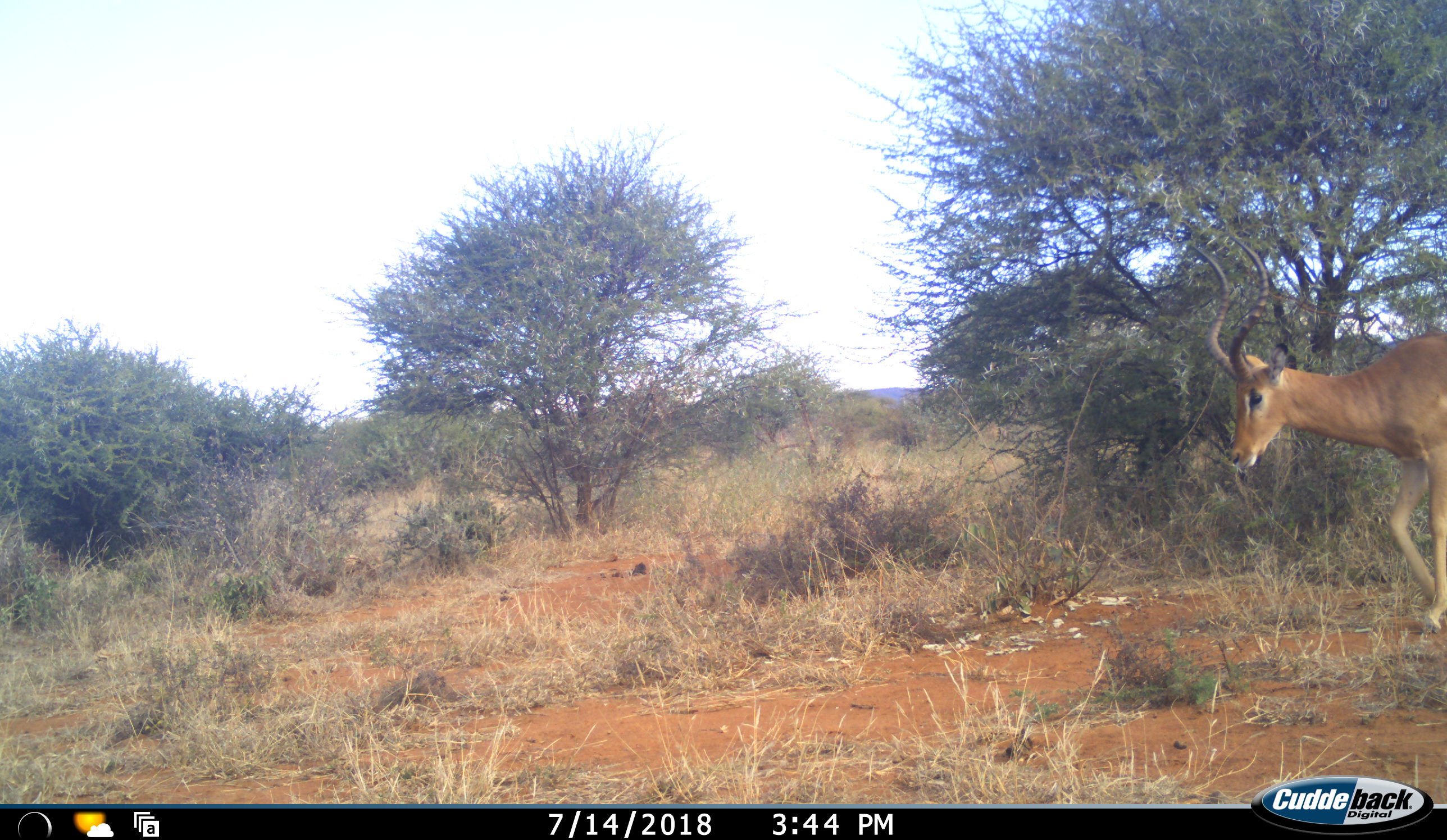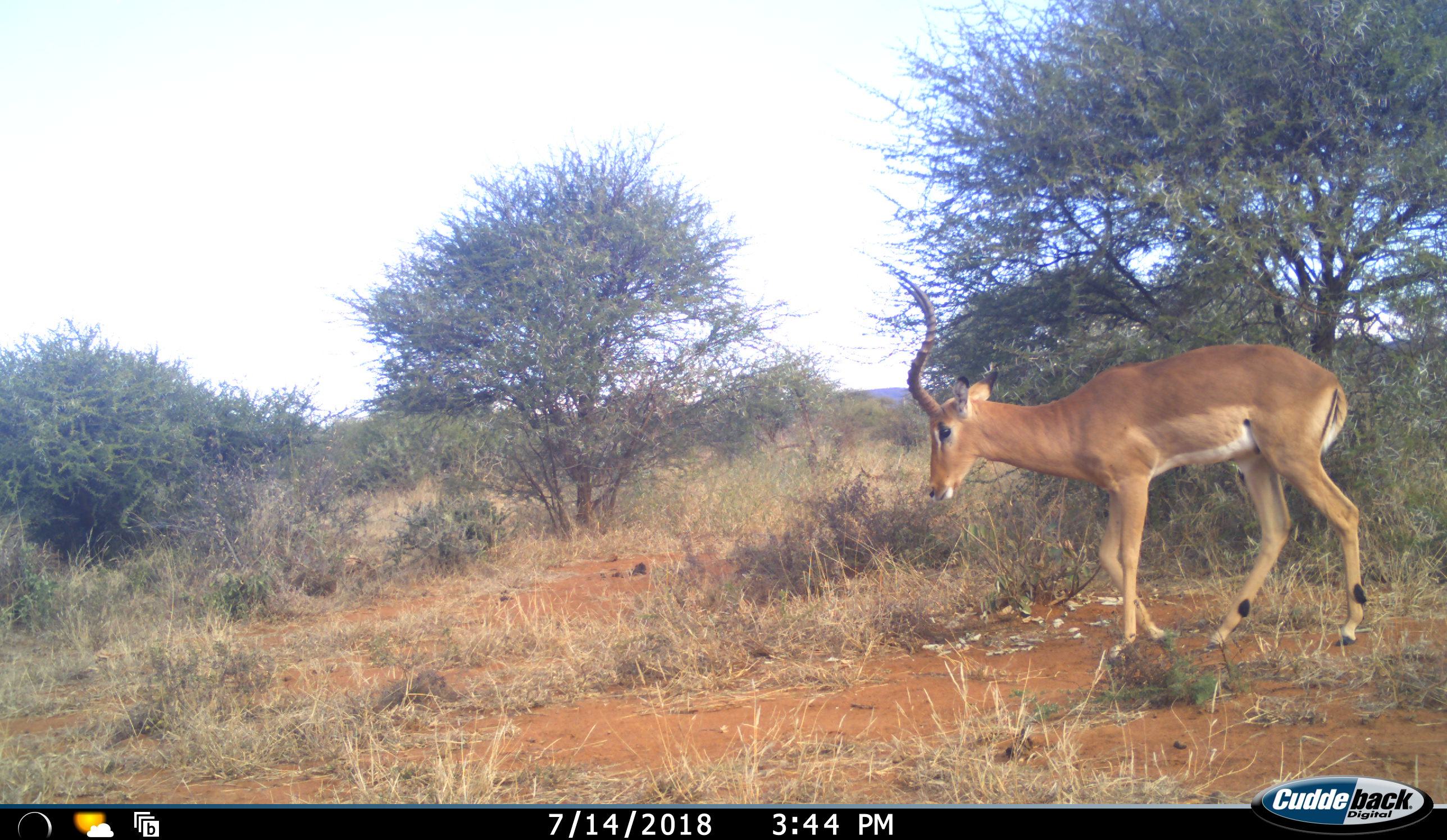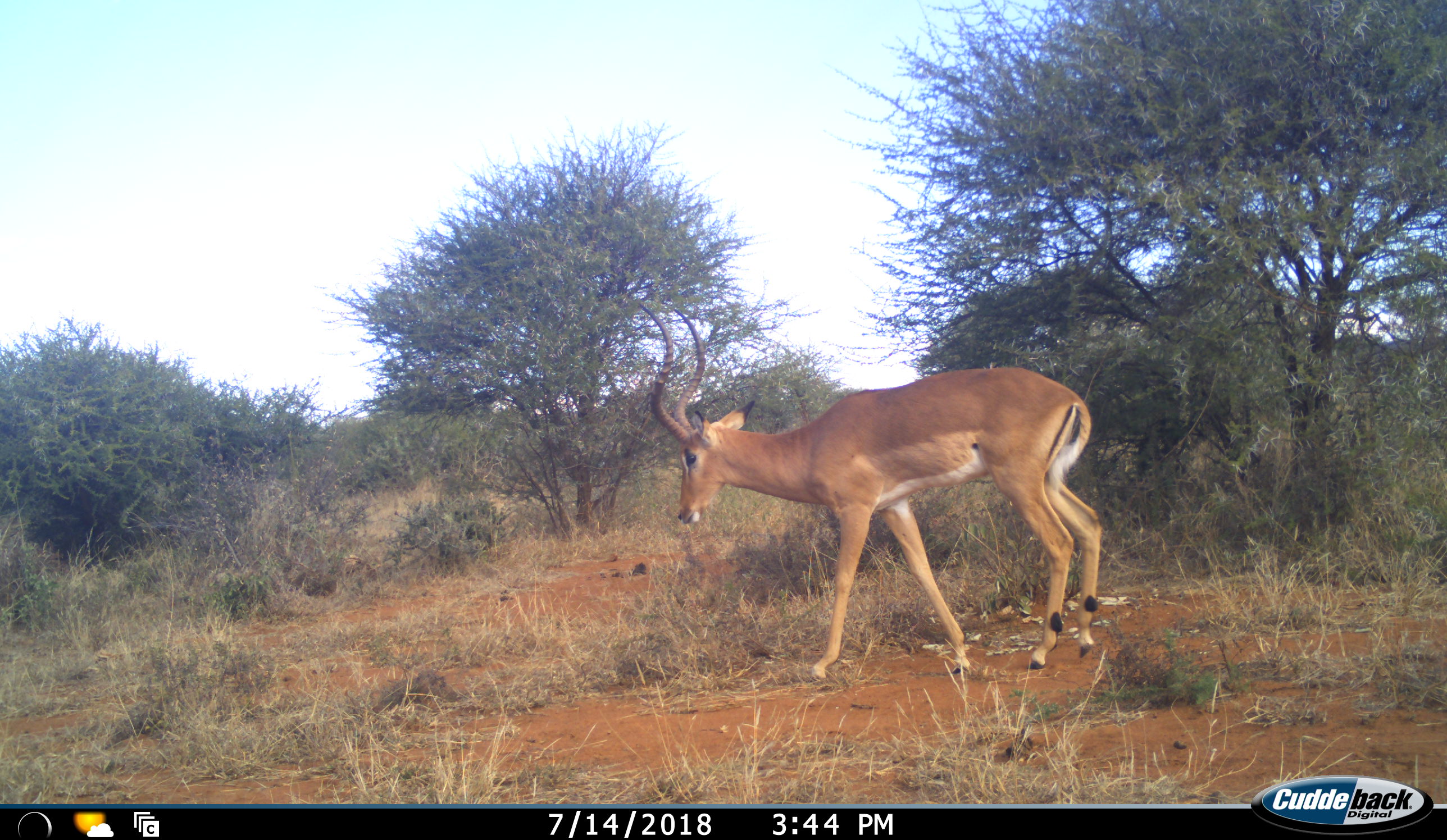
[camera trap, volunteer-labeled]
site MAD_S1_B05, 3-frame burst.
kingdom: Animalia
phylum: Chordata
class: Mammalia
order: Artiodactyla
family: Bovidae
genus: Aepyceros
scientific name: Aepyceros melampus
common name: impala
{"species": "impala (Aepyceros melampus)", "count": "1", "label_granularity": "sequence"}